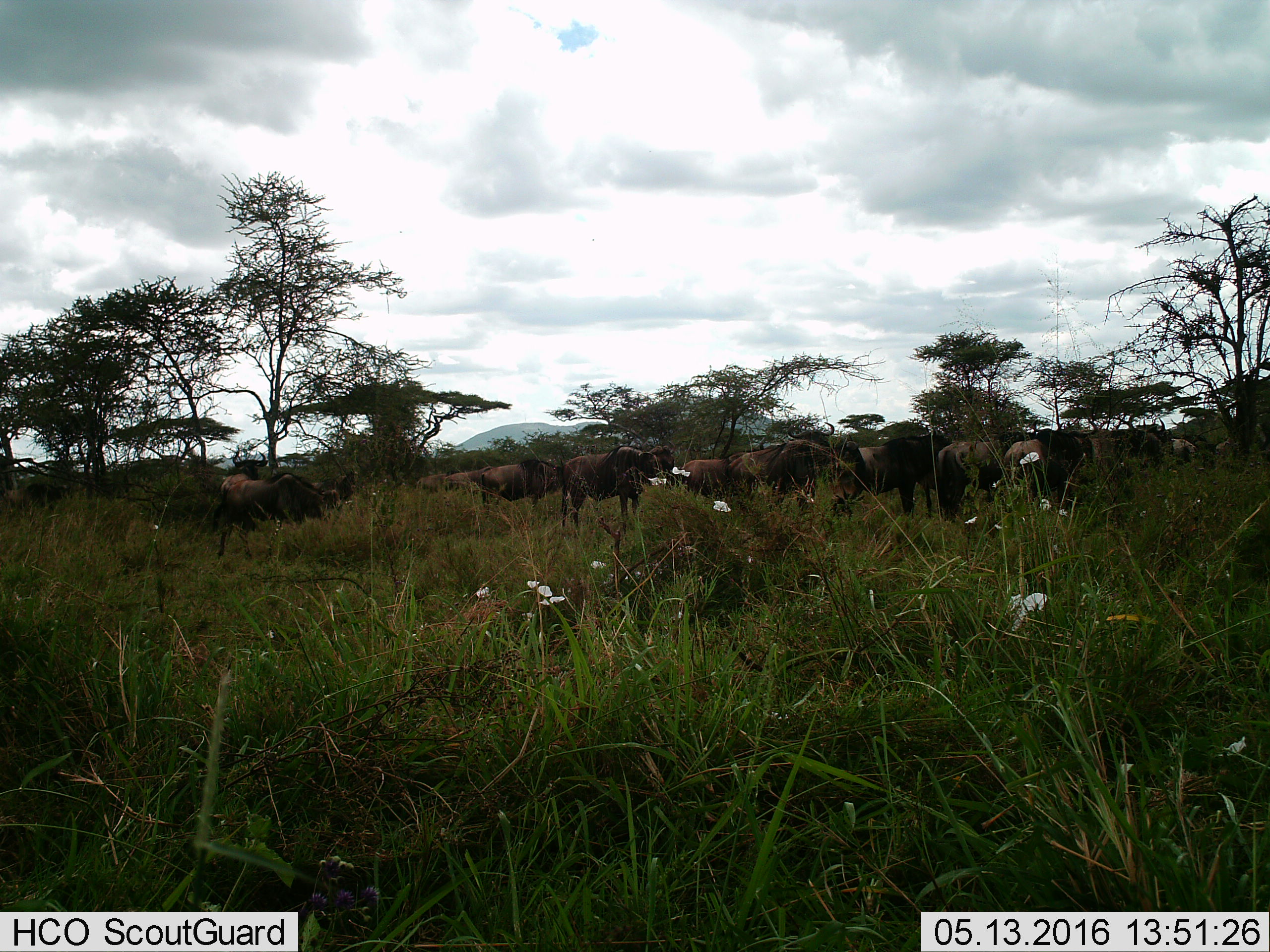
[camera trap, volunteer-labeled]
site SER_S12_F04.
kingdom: Animalia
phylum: Chordata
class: Mammalia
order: Artiodactyla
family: Bovidae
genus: Connochaetes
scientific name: Connochaetes taurinus taurinus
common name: blue wildebeest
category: wildebeestblue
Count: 11-50.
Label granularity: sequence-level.